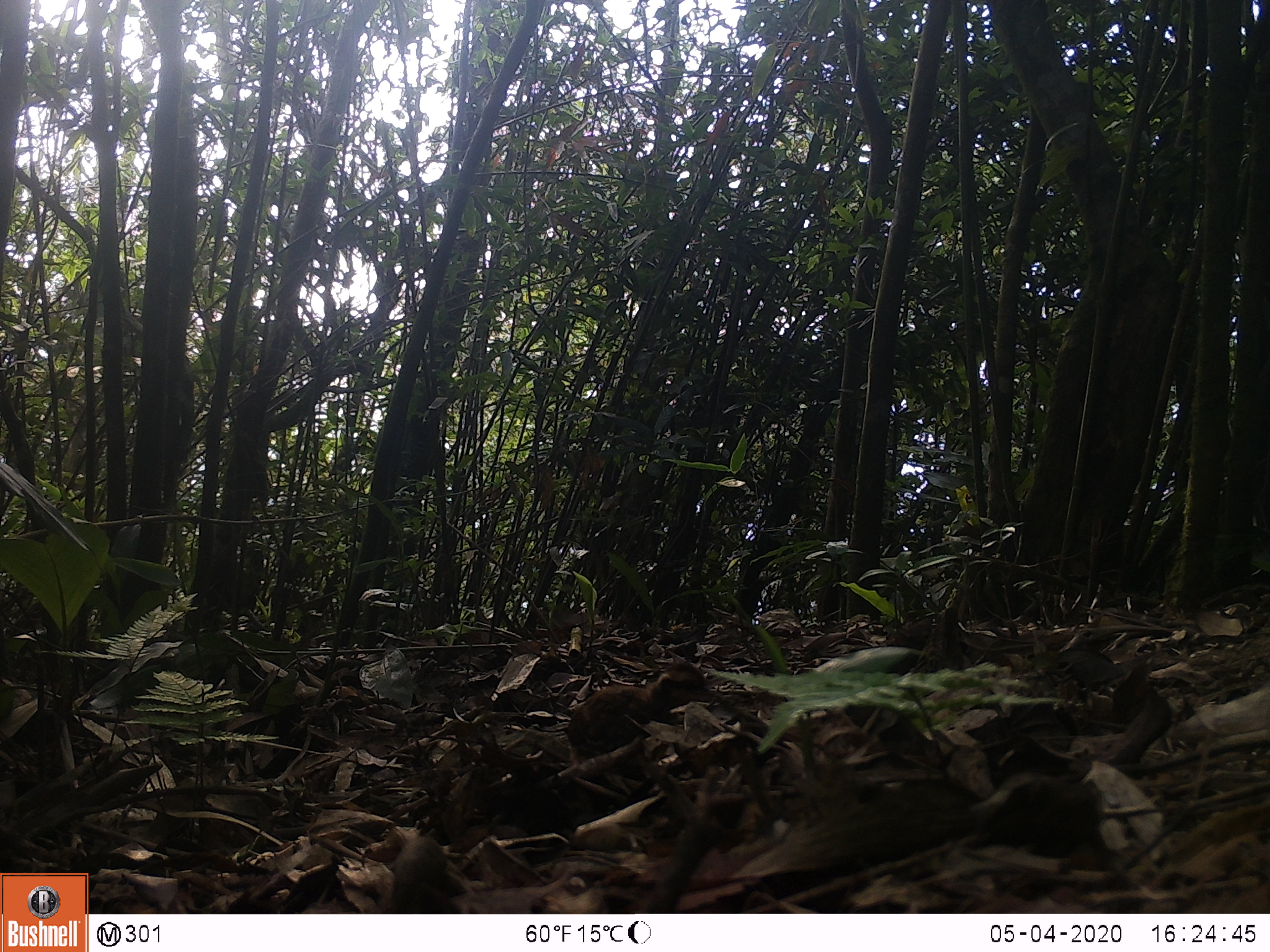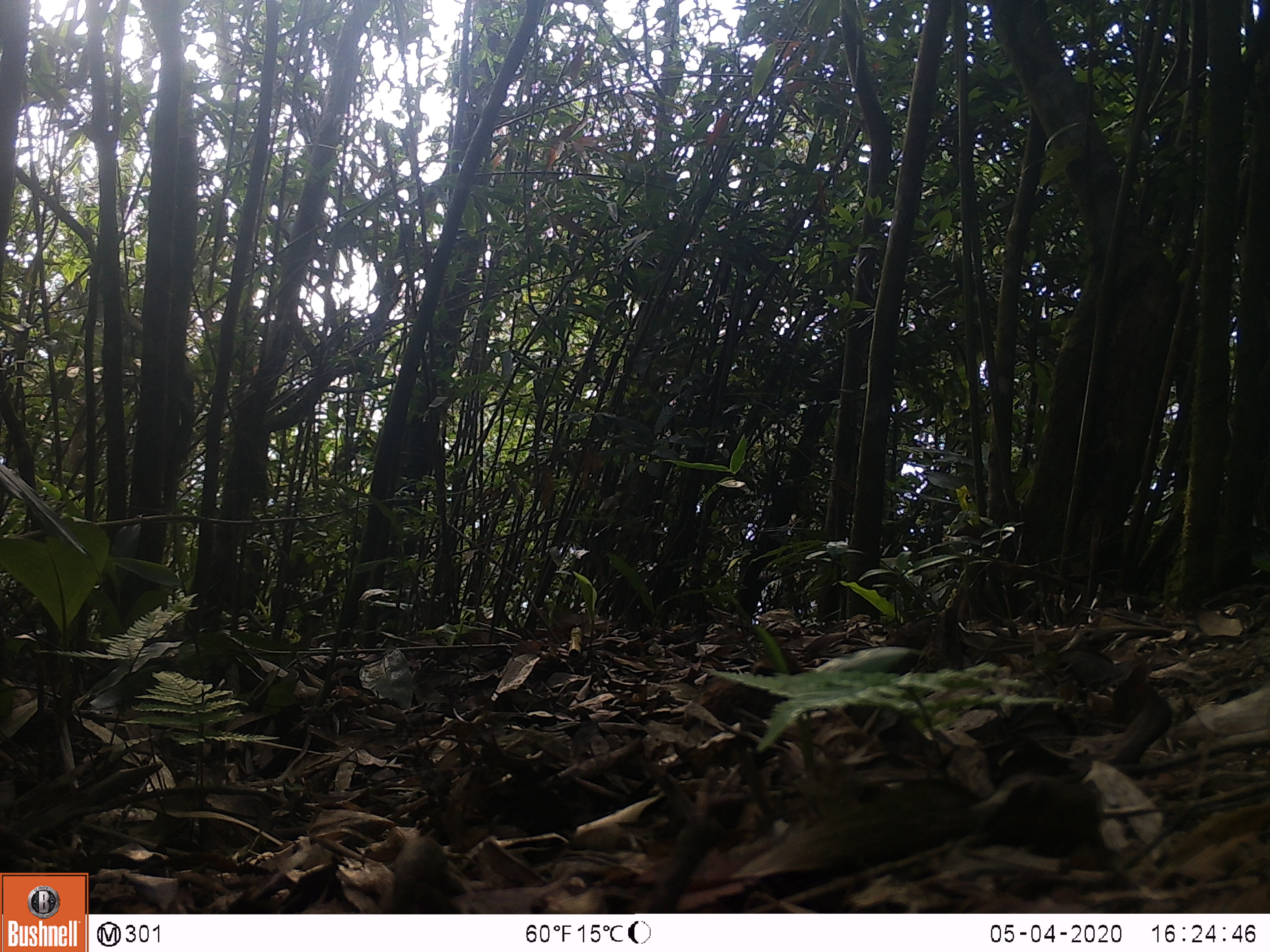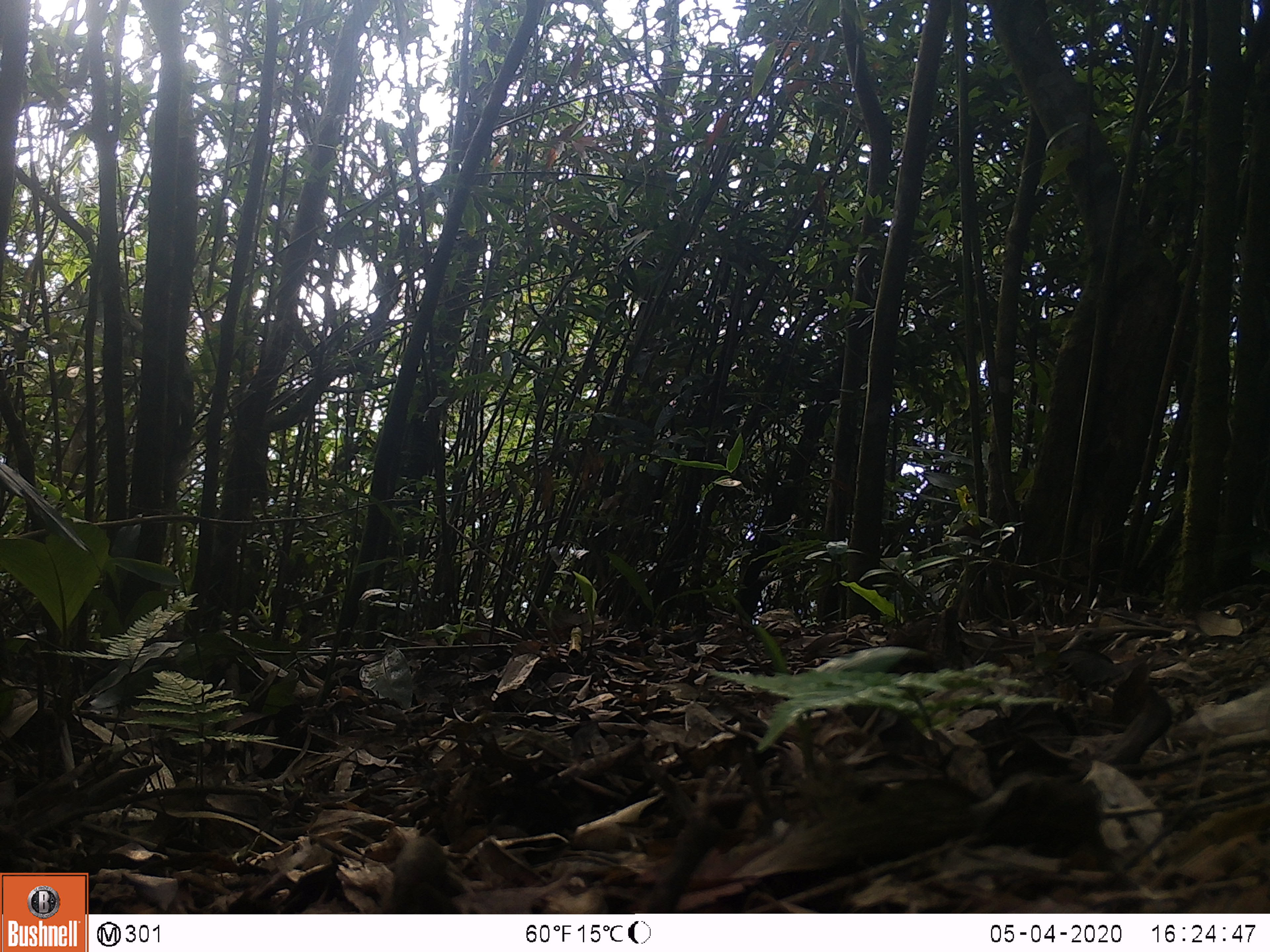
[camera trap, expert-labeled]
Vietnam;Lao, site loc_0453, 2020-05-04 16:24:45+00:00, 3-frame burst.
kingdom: Animalia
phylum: Chordata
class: Aves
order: Galliformes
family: Phasianidae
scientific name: Phasianidae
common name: partridge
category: unidentified partridge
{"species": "unidentified partridge (partridge) (Phasianidae)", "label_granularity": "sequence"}